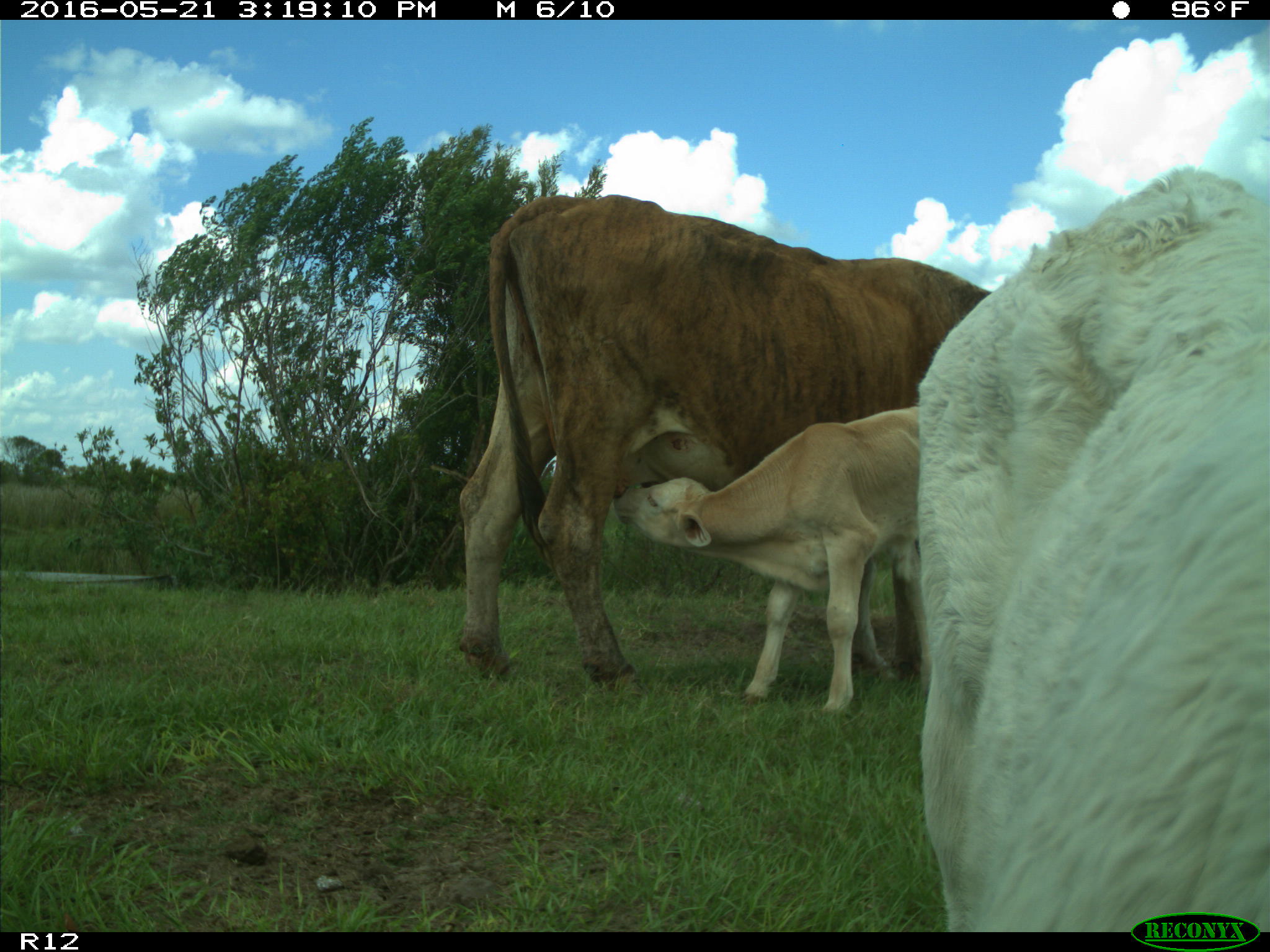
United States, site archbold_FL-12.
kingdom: Animalia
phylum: Chordata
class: Mammalia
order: Artiodactyla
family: Bovidae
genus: Bos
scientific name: Bos taurus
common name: domestic cow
Bos taurus (domestic cow).